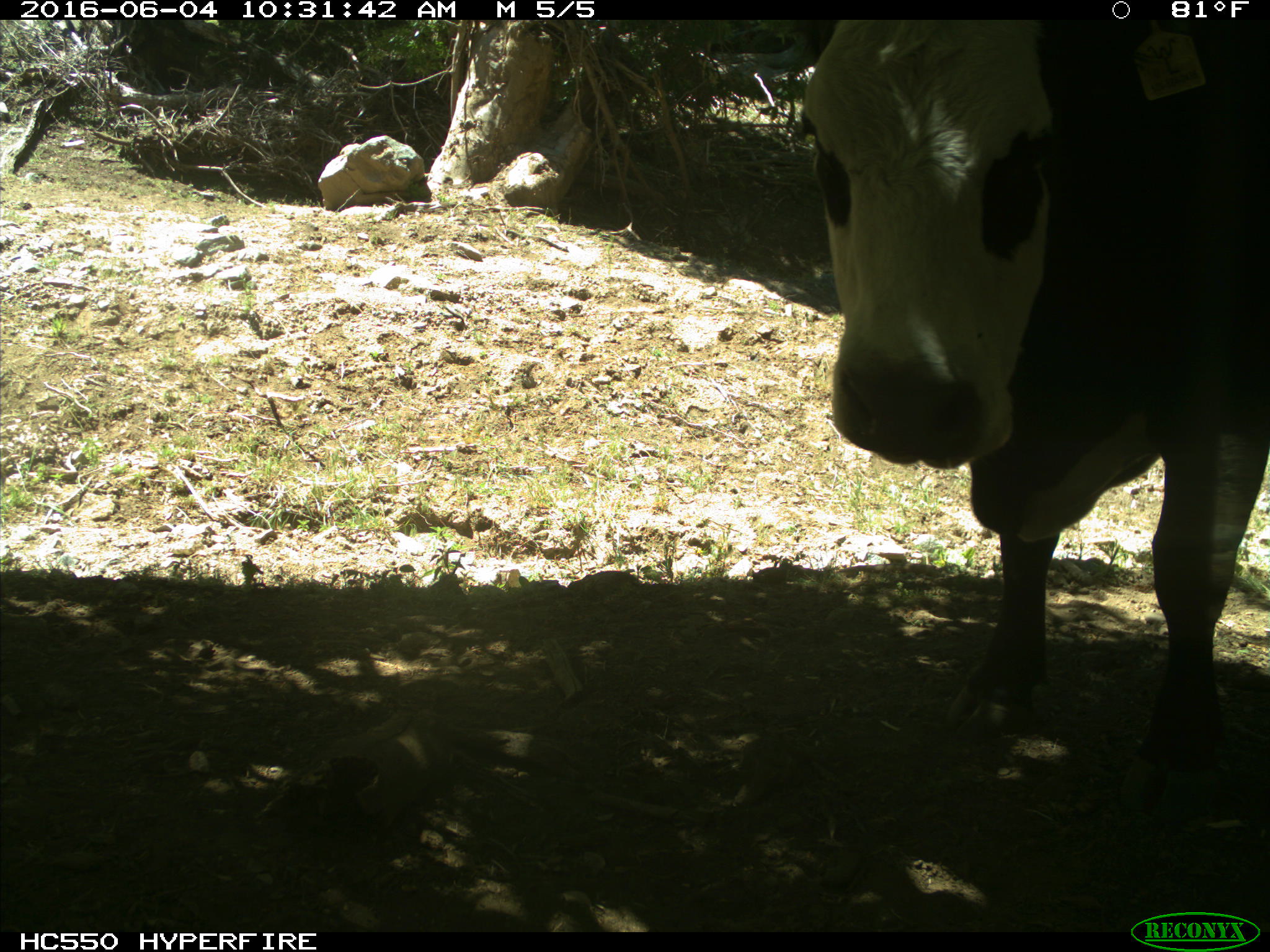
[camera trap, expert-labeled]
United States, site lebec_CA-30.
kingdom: Animalia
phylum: Chordata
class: Mammalia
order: Artiodactyla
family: Bovidae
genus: Bos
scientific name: Bos taurus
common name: domestic cow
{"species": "Bos taurus (domestic cow)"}